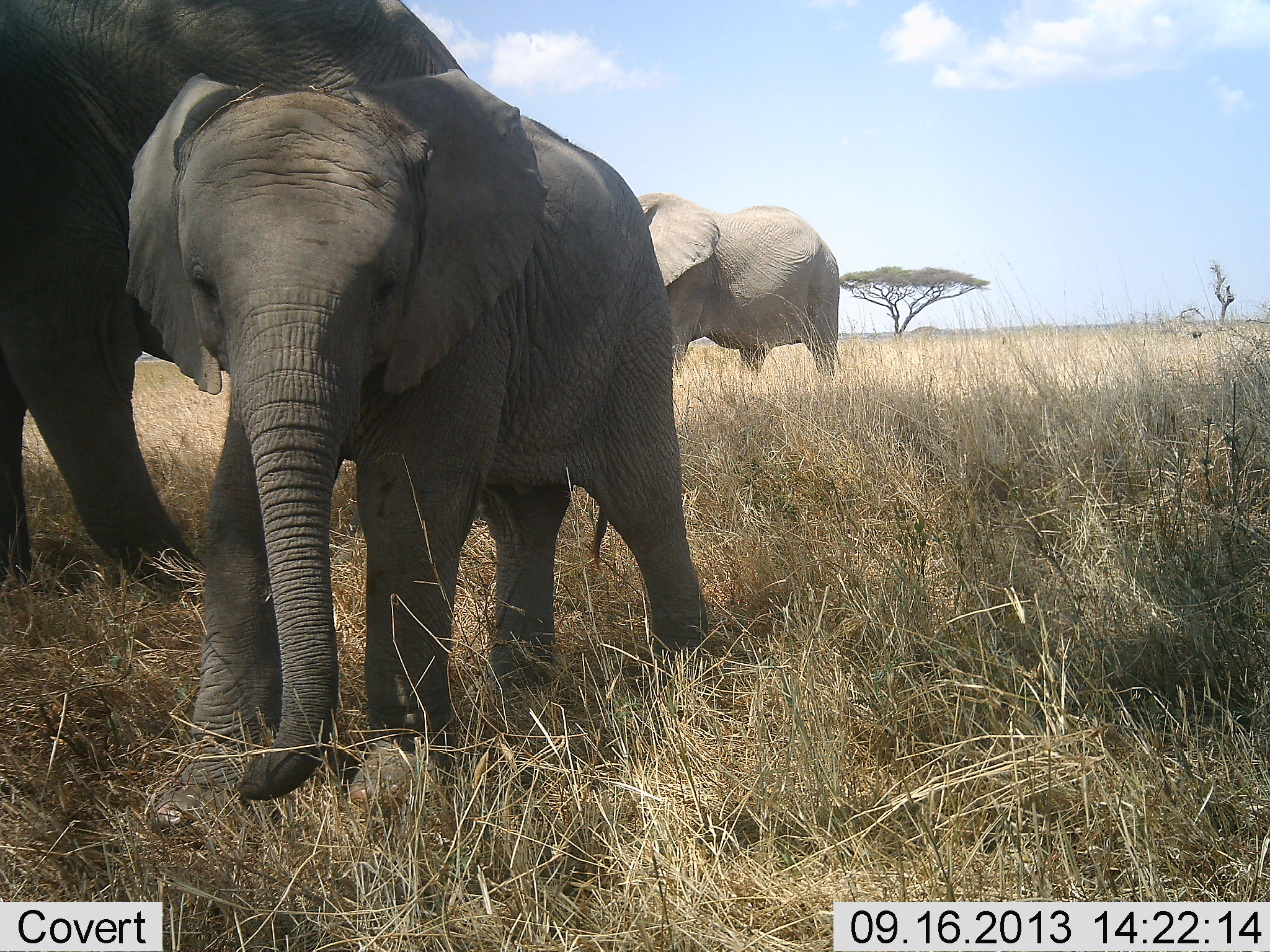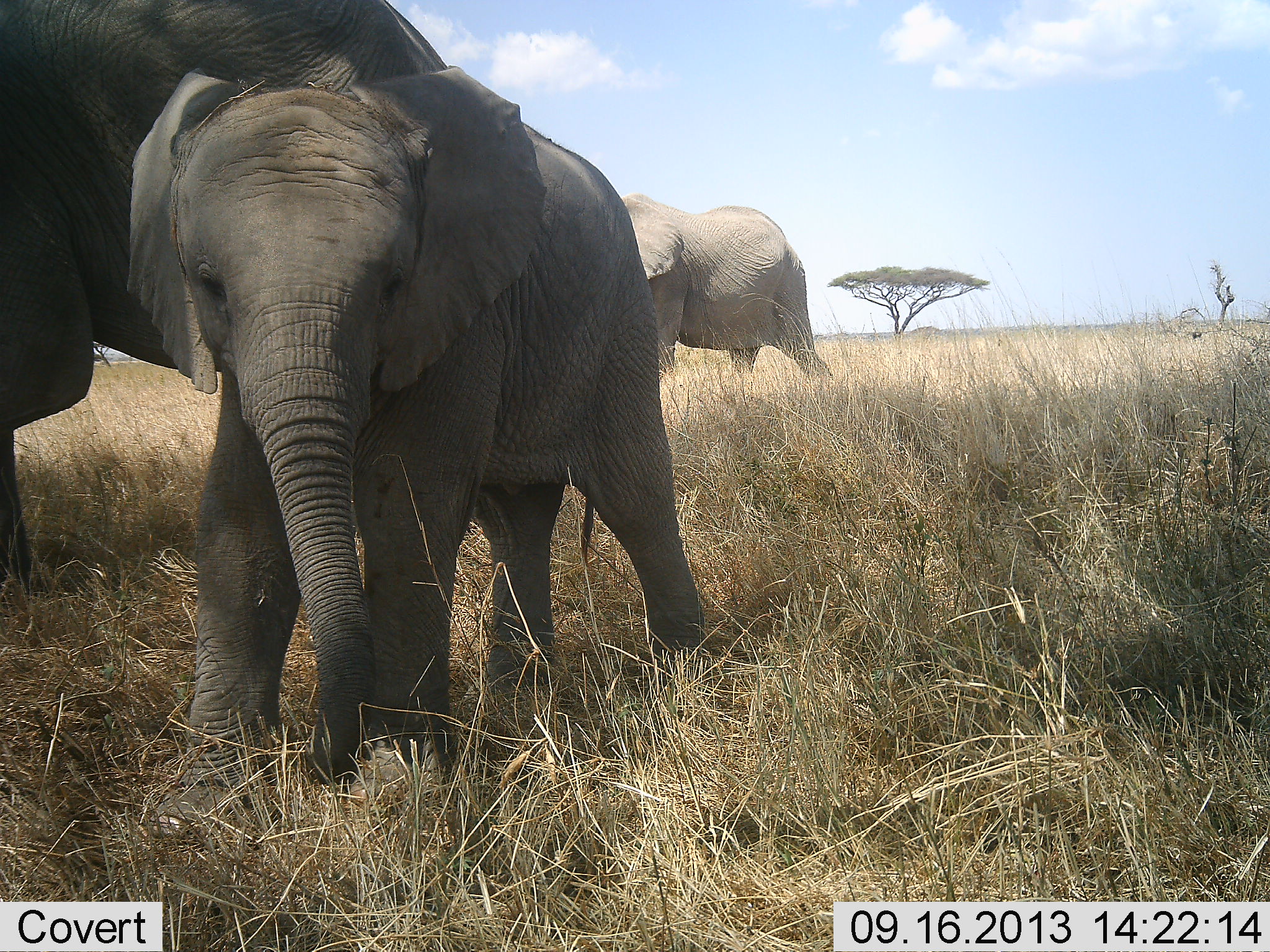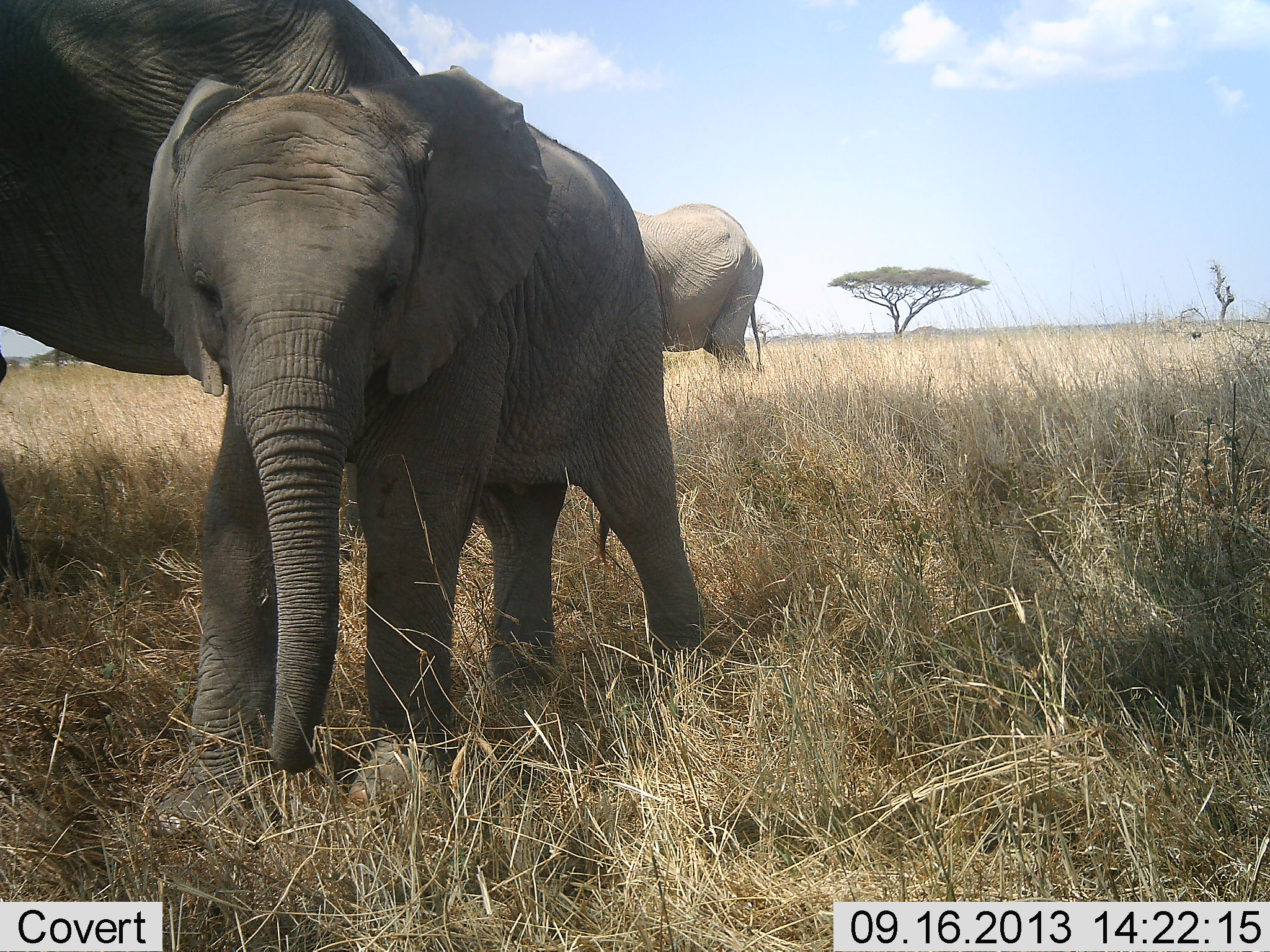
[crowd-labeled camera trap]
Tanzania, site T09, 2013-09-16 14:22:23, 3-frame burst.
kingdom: Animalia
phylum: Chordata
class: Mammalia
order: Proboscidea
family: Elephantidae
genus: Loxodonta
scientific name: Loxodonta africana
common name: african bush elephant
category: elephant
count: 3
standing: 65%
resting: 0%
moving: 90%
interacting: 5%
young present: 85%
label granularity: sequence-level